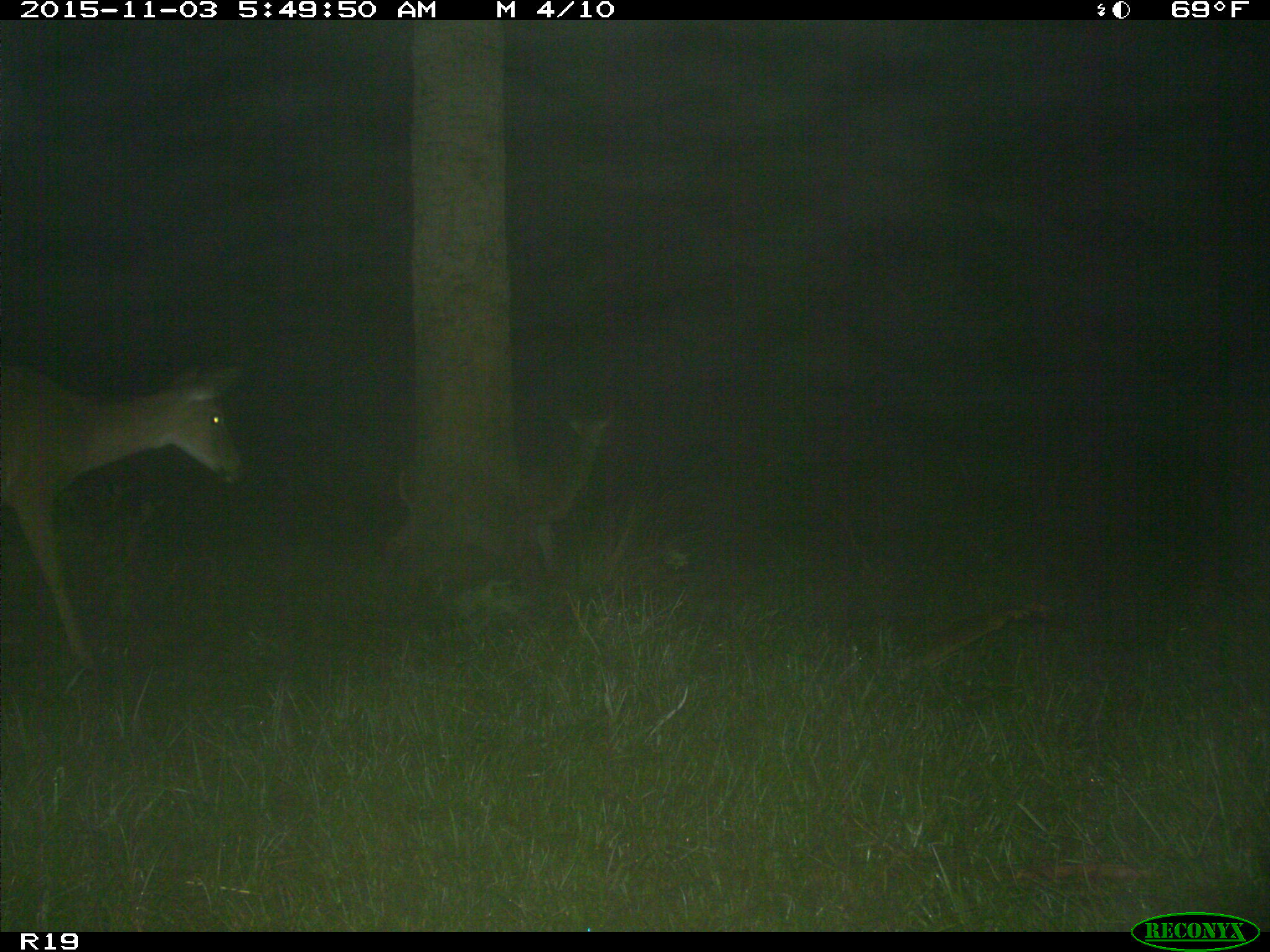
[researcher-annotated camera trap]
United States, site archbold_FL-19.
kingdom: Animalia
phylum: Chordata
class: Mammalia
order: Artiodactyla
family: Cervidae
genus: Odocoileus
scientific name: Odocoileus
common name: deer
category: unidentified deer